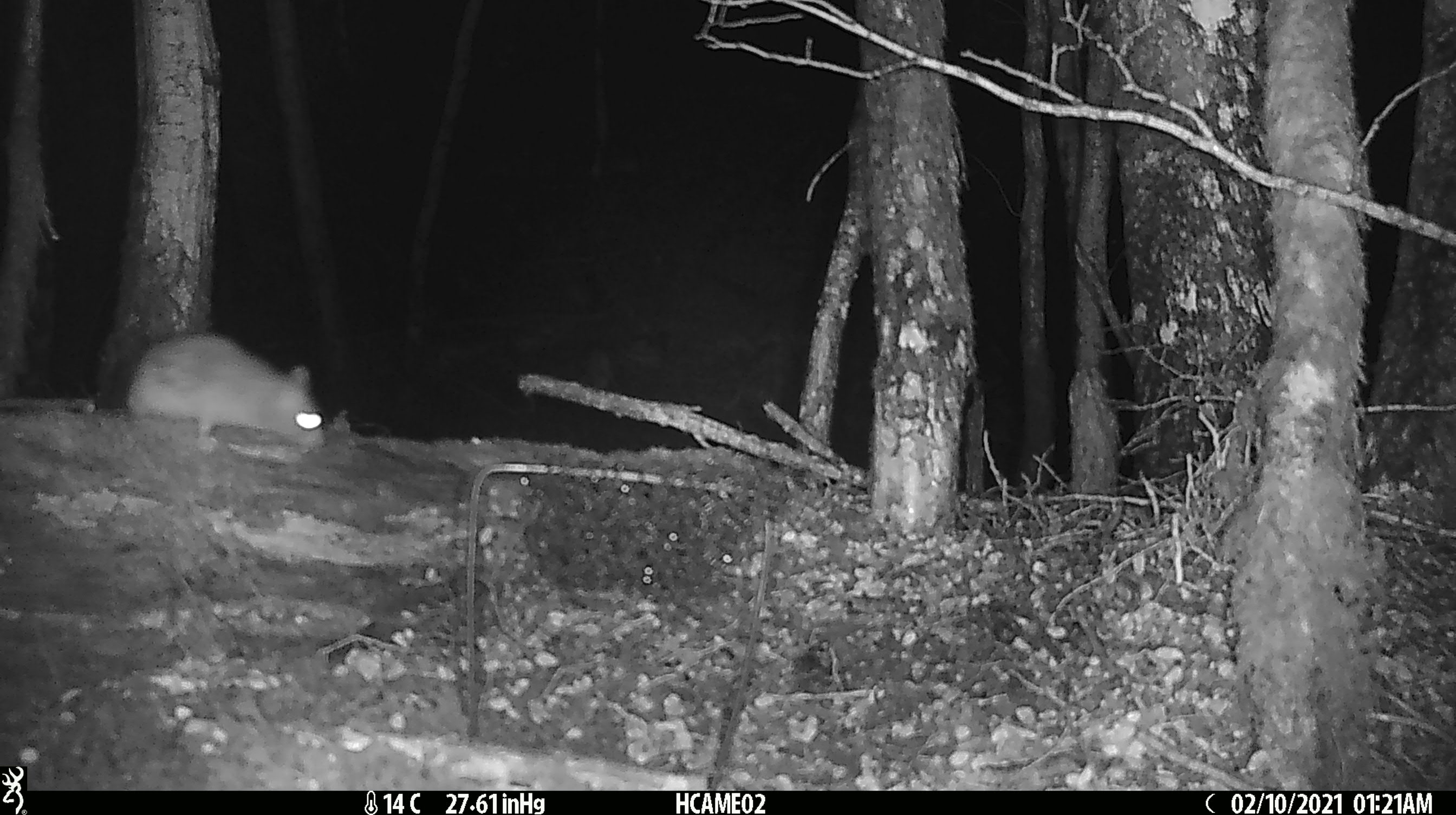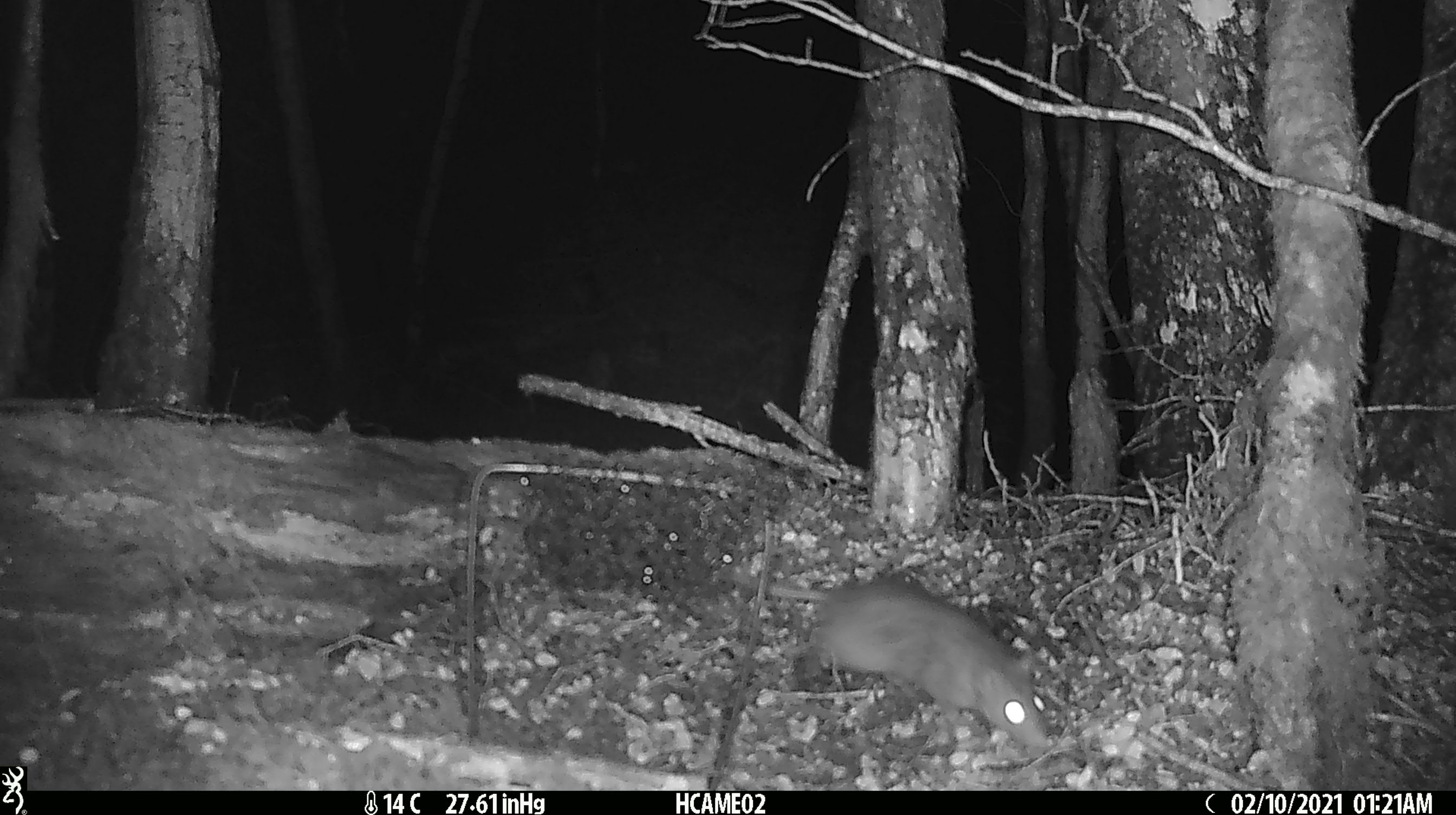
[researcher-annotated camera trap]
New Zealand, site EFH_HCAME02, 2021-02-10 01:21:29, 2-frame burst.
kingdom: Animalia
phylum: Chordata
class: Mammalia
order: Rodentia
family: Muridae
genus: Rattus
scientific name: Rattus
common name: rat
Rat (Rattus).